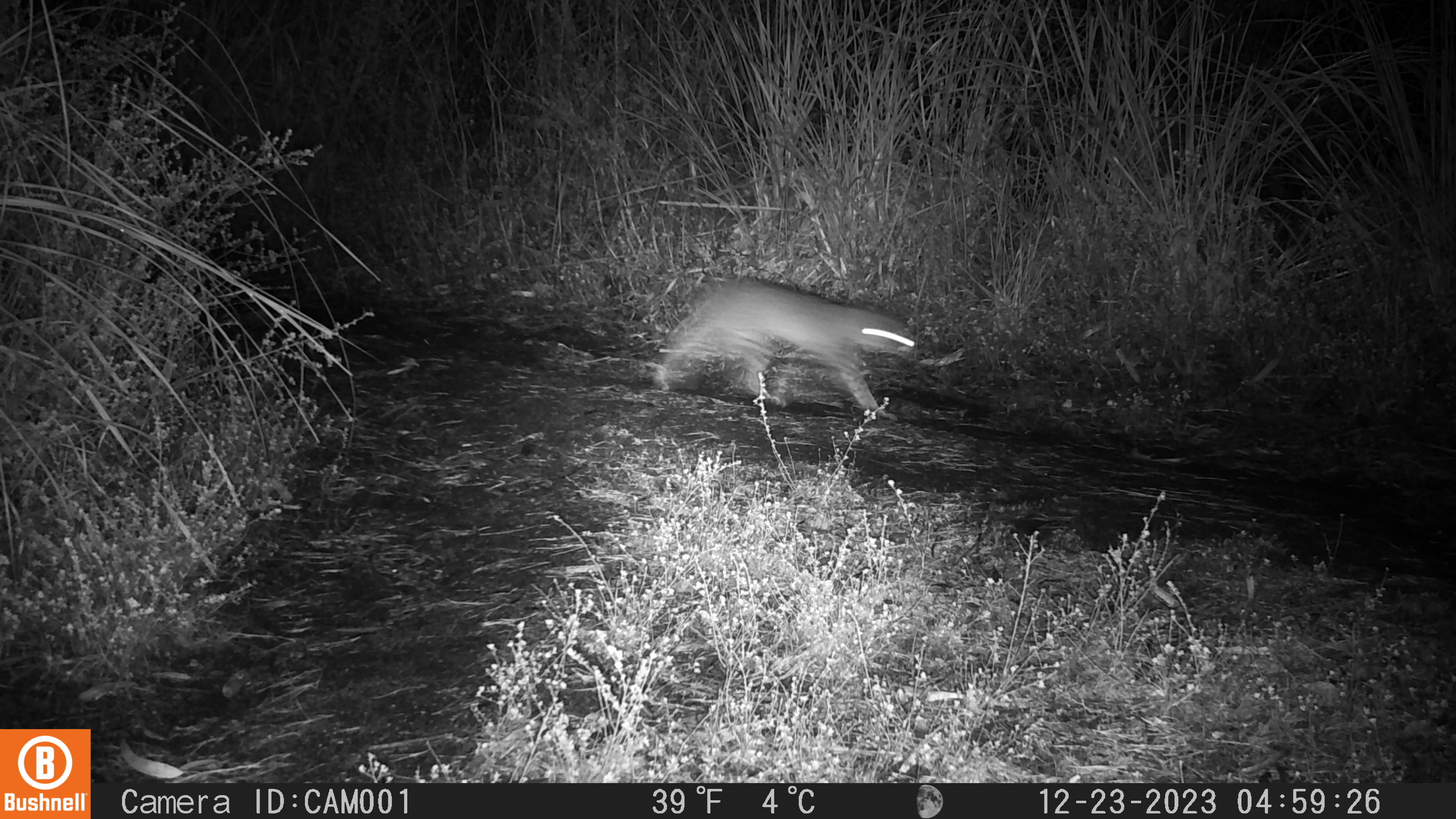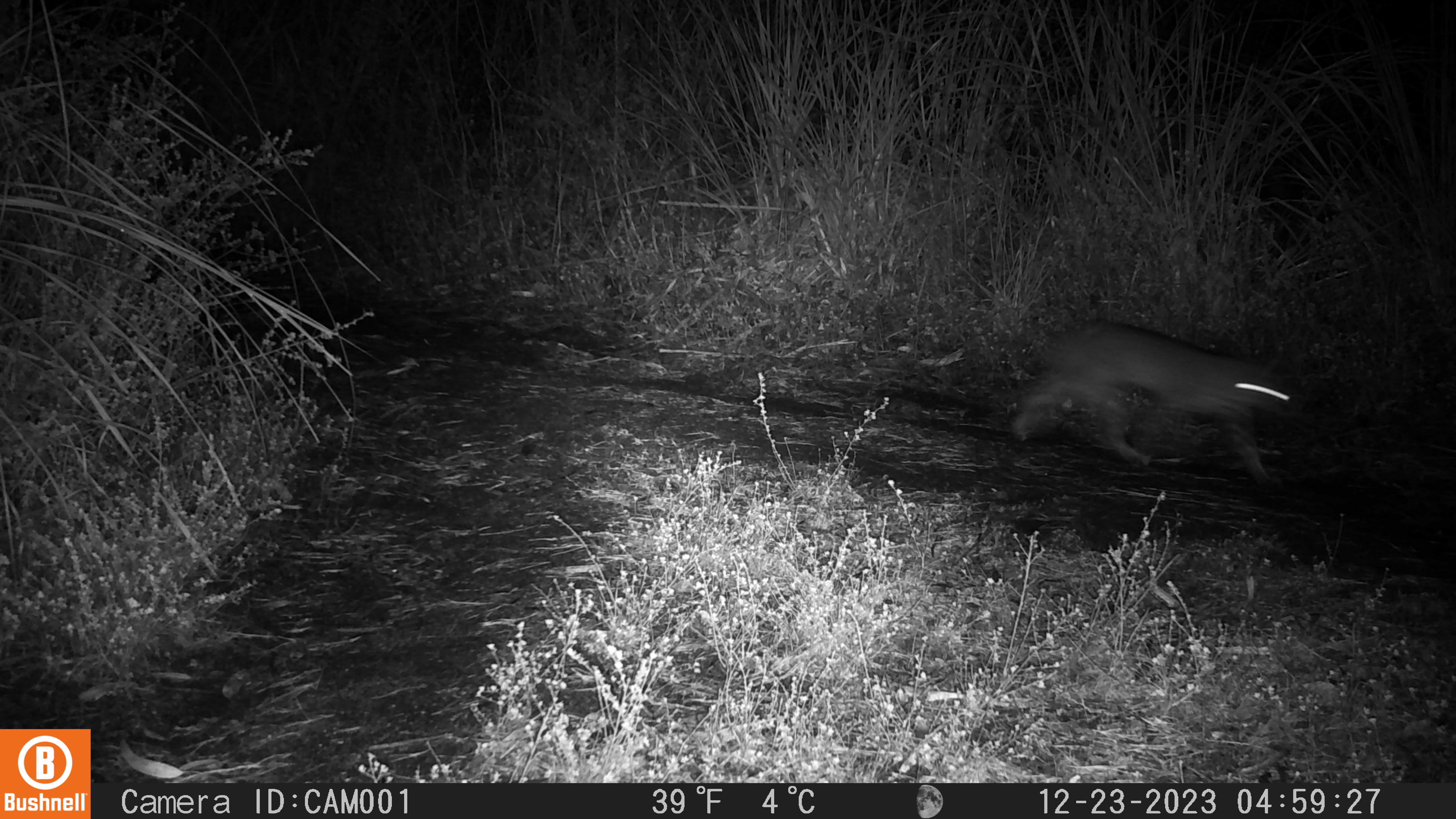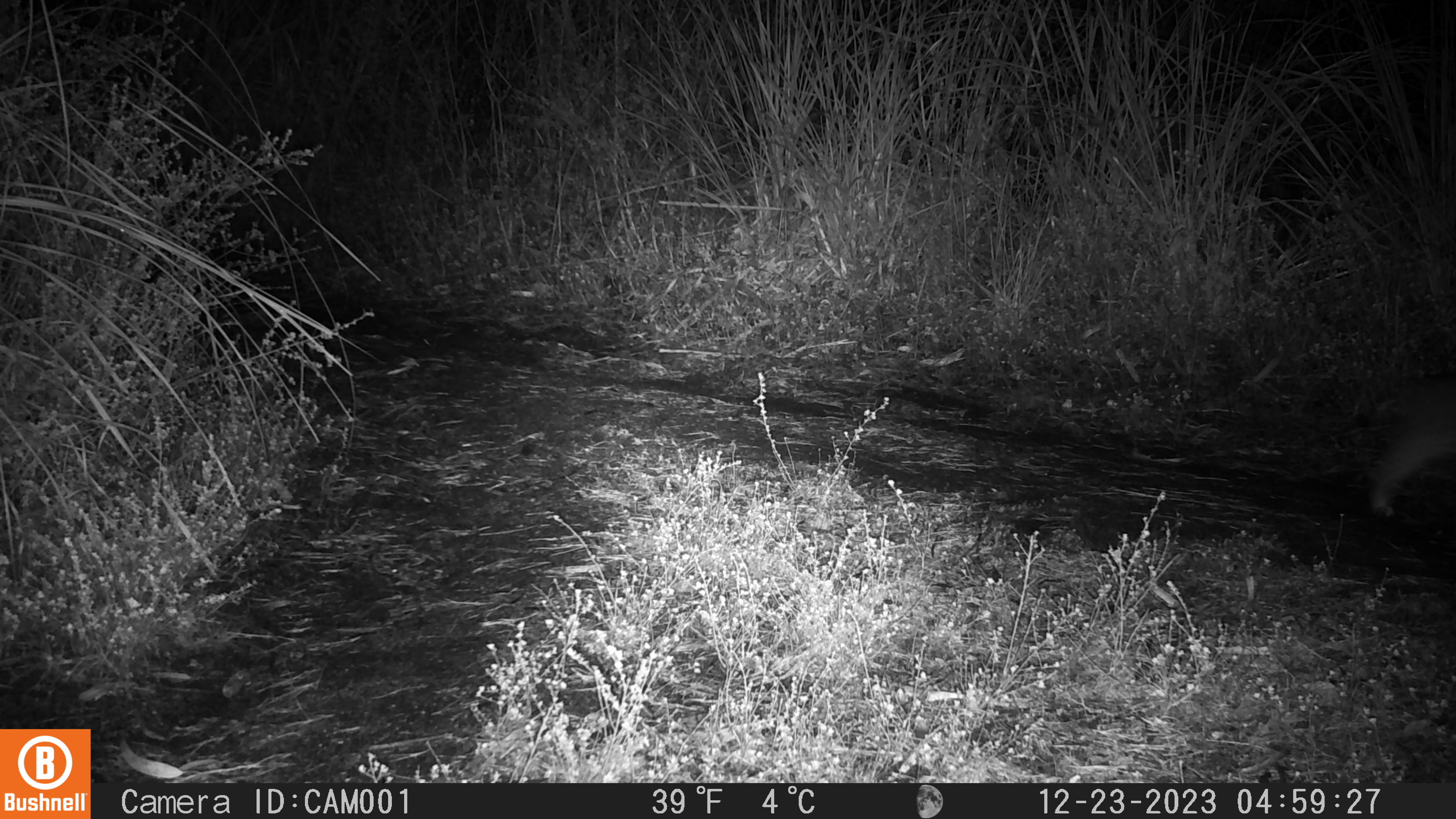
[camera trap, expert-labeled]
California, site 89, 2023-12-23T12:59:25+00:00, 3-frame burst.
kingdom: Animalia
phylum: Chordata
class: Mammalia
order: Carnivora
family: Felidae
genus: Lynx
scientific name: Lynx rufus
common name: bobcat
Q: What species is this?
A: Bobcat (Lynx rufus).